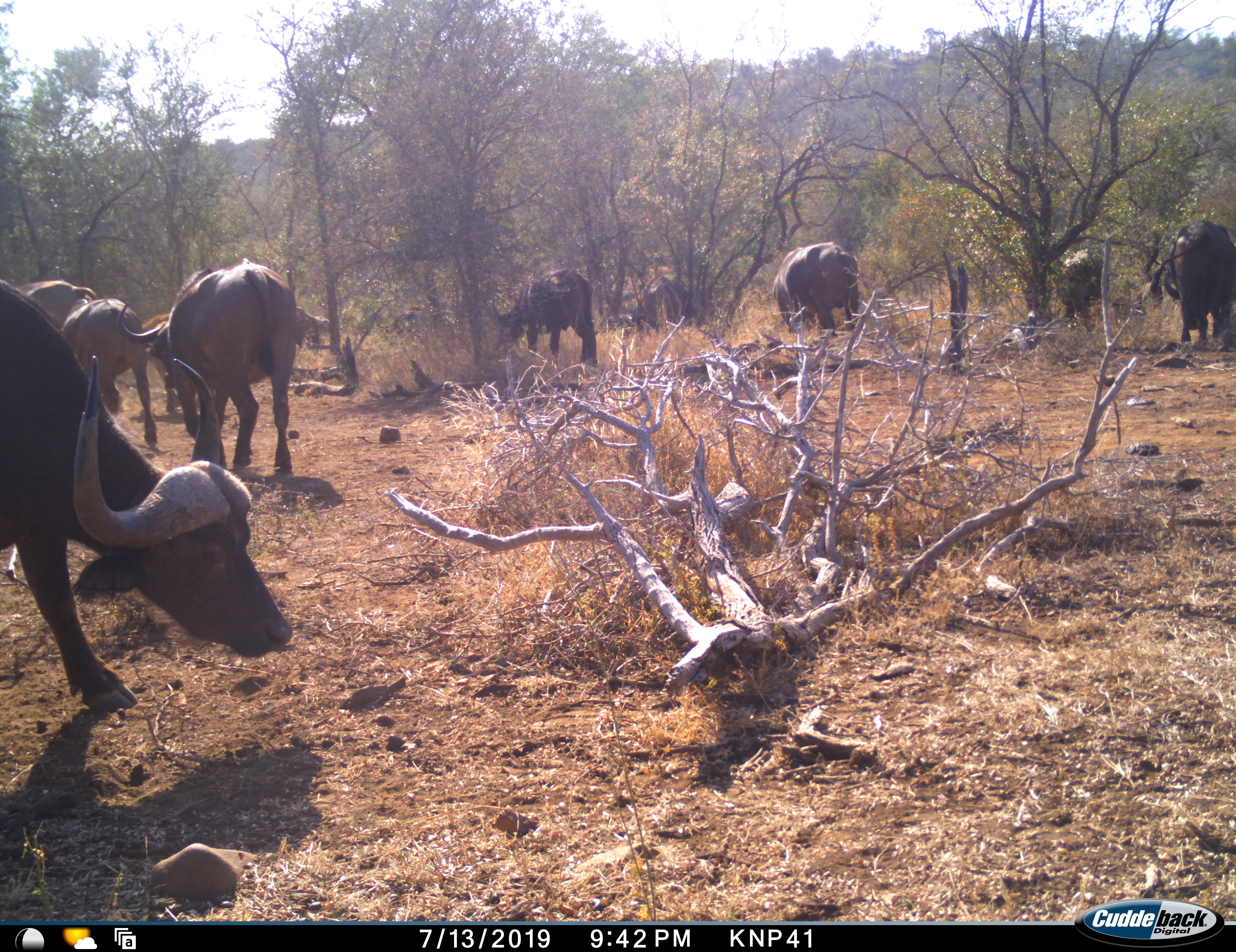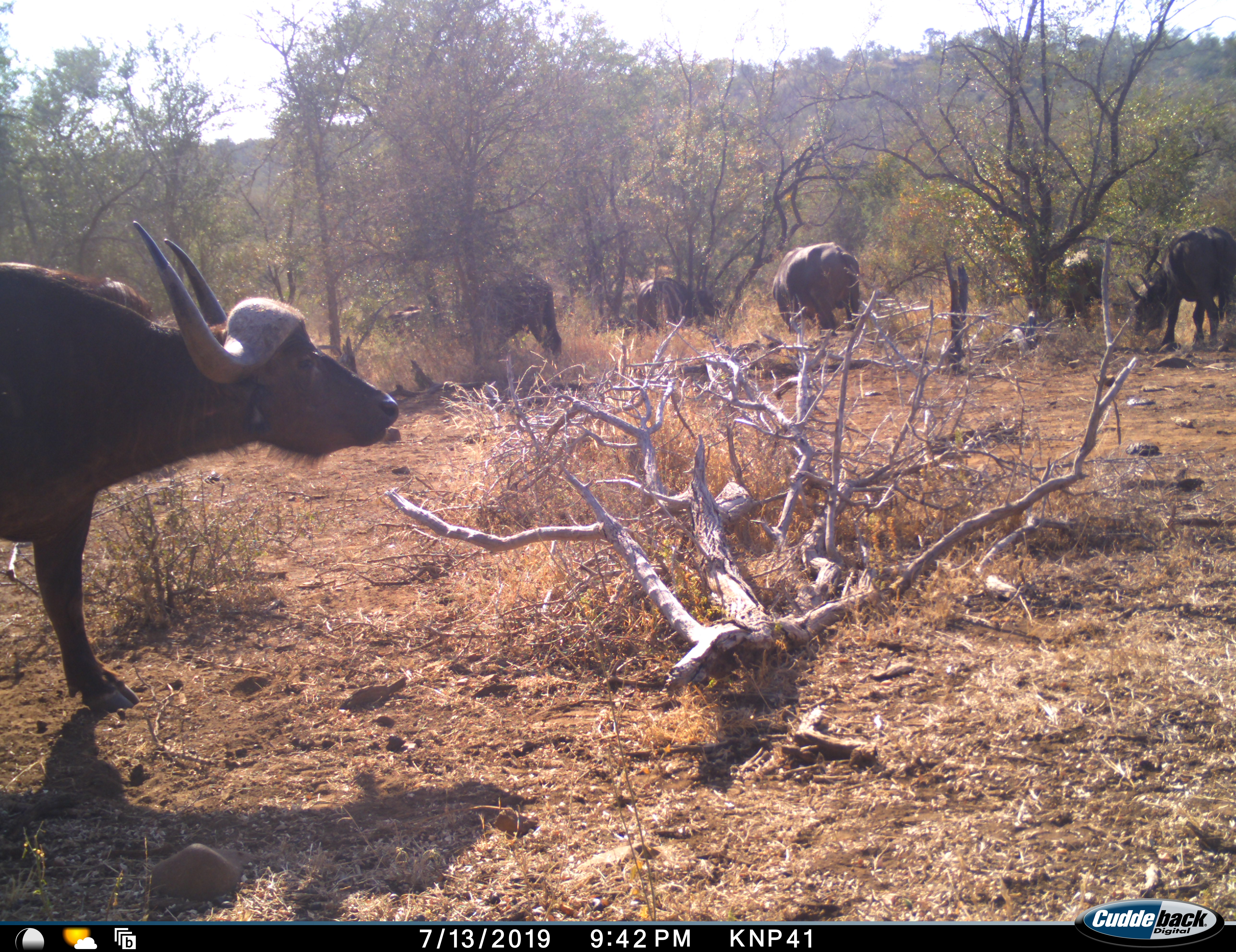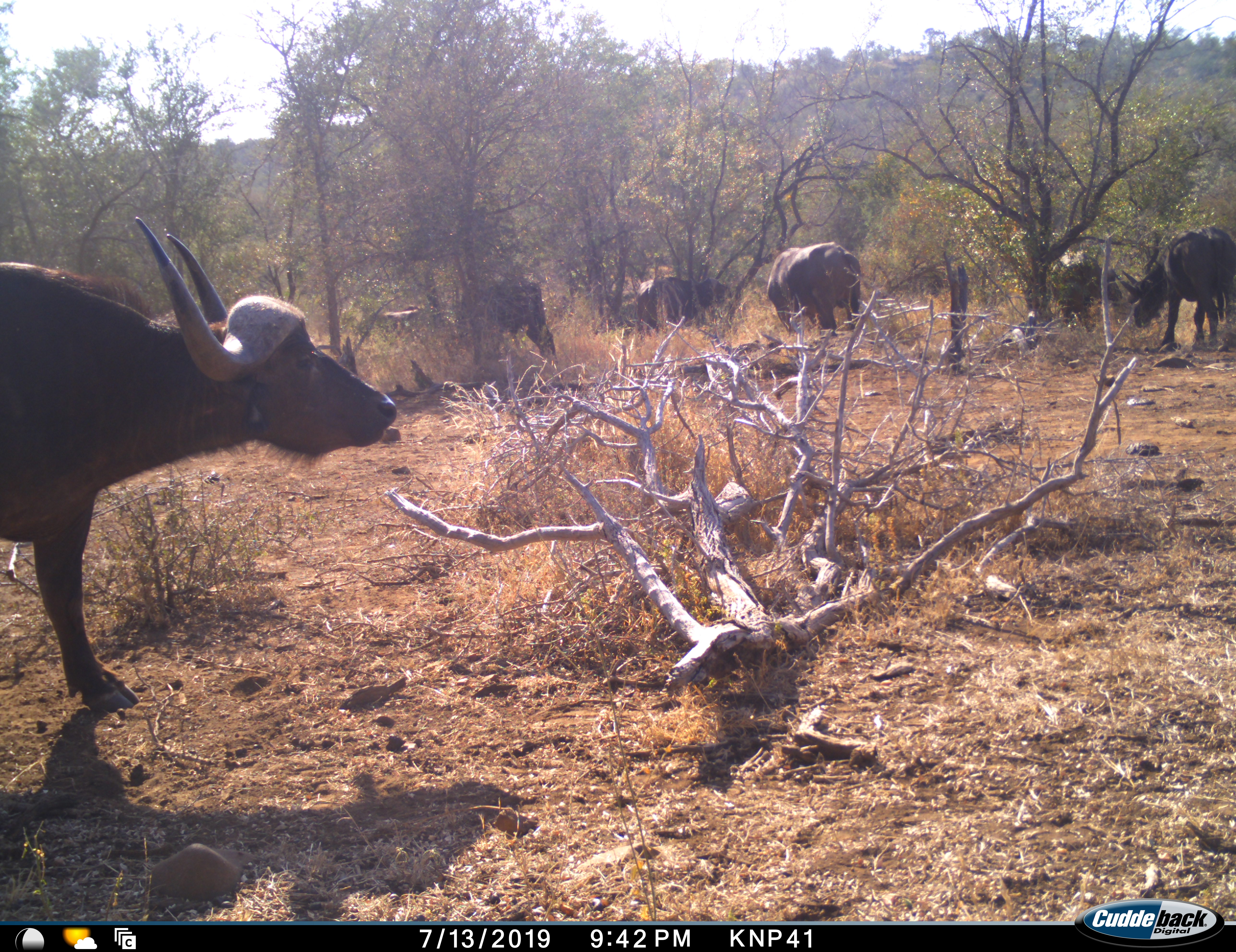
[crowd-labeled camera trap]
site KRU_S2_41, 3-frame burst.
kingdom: Animalia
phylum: Chordata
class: Mammalia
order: Artiodactyla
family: Bovidae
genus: Syncerus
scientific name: Syncerus caffer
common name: african buffalo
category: buffalo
Buffalo (african buffalo) (Syncerus caffer), count 9. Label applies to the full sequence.